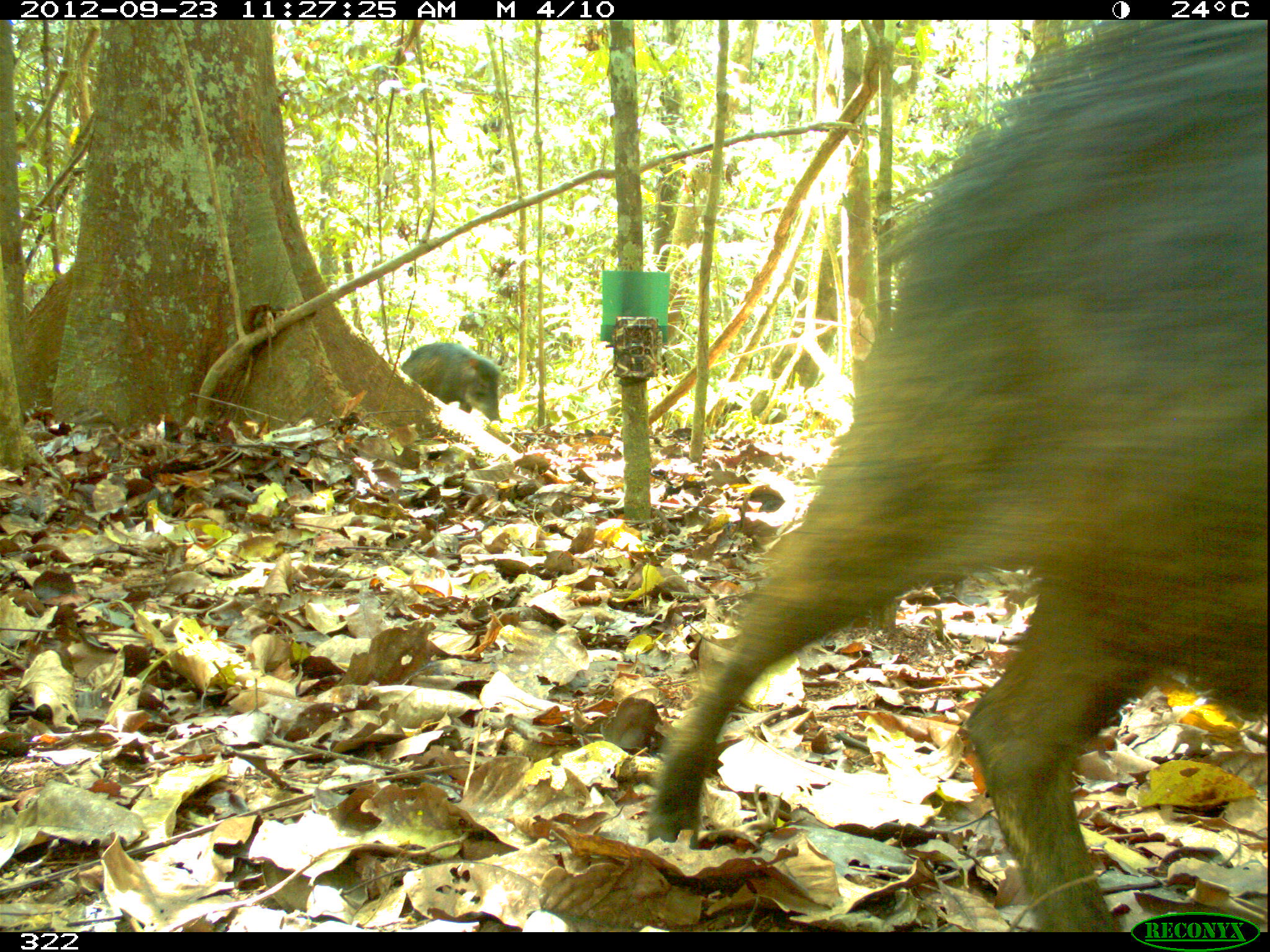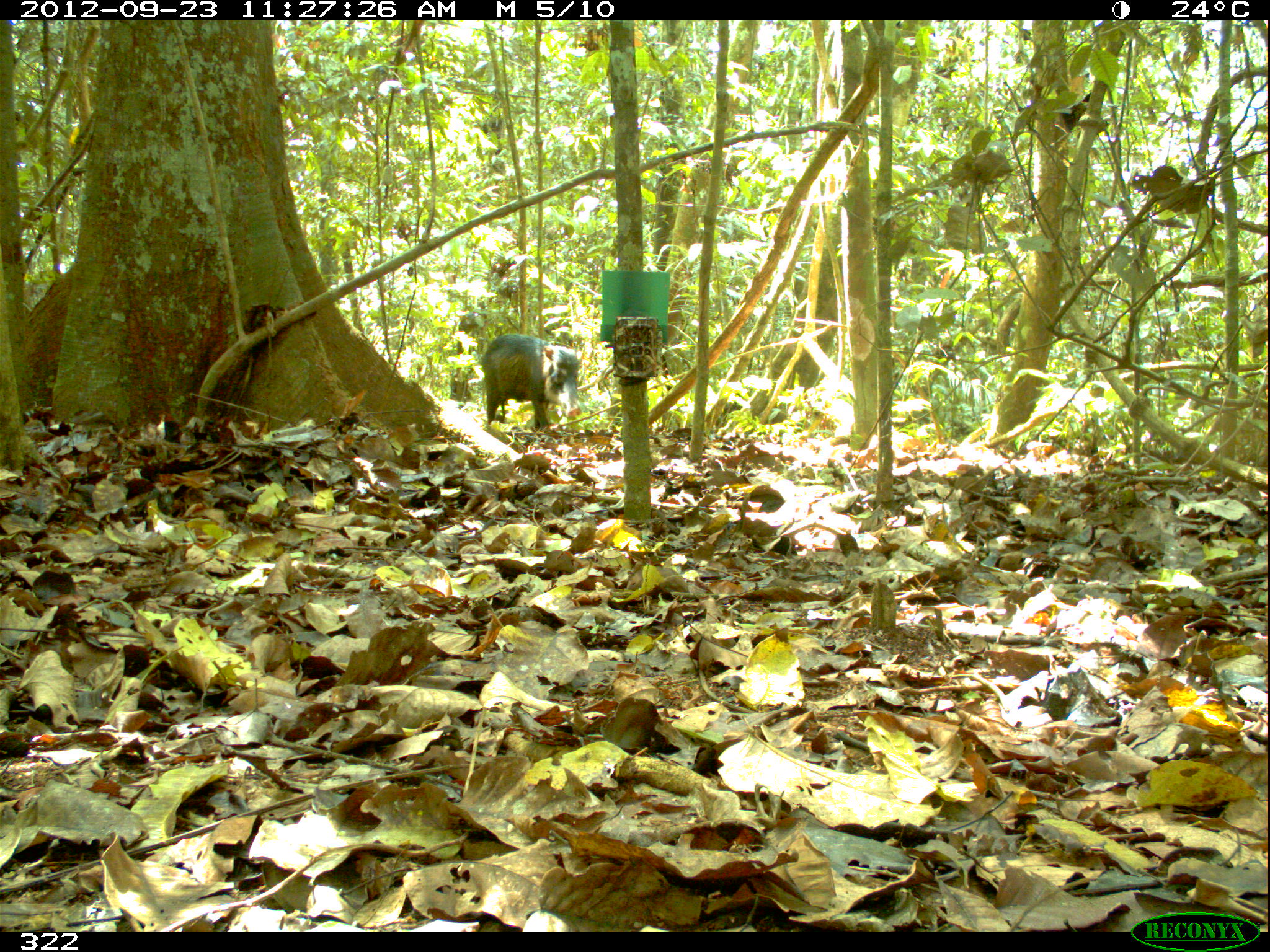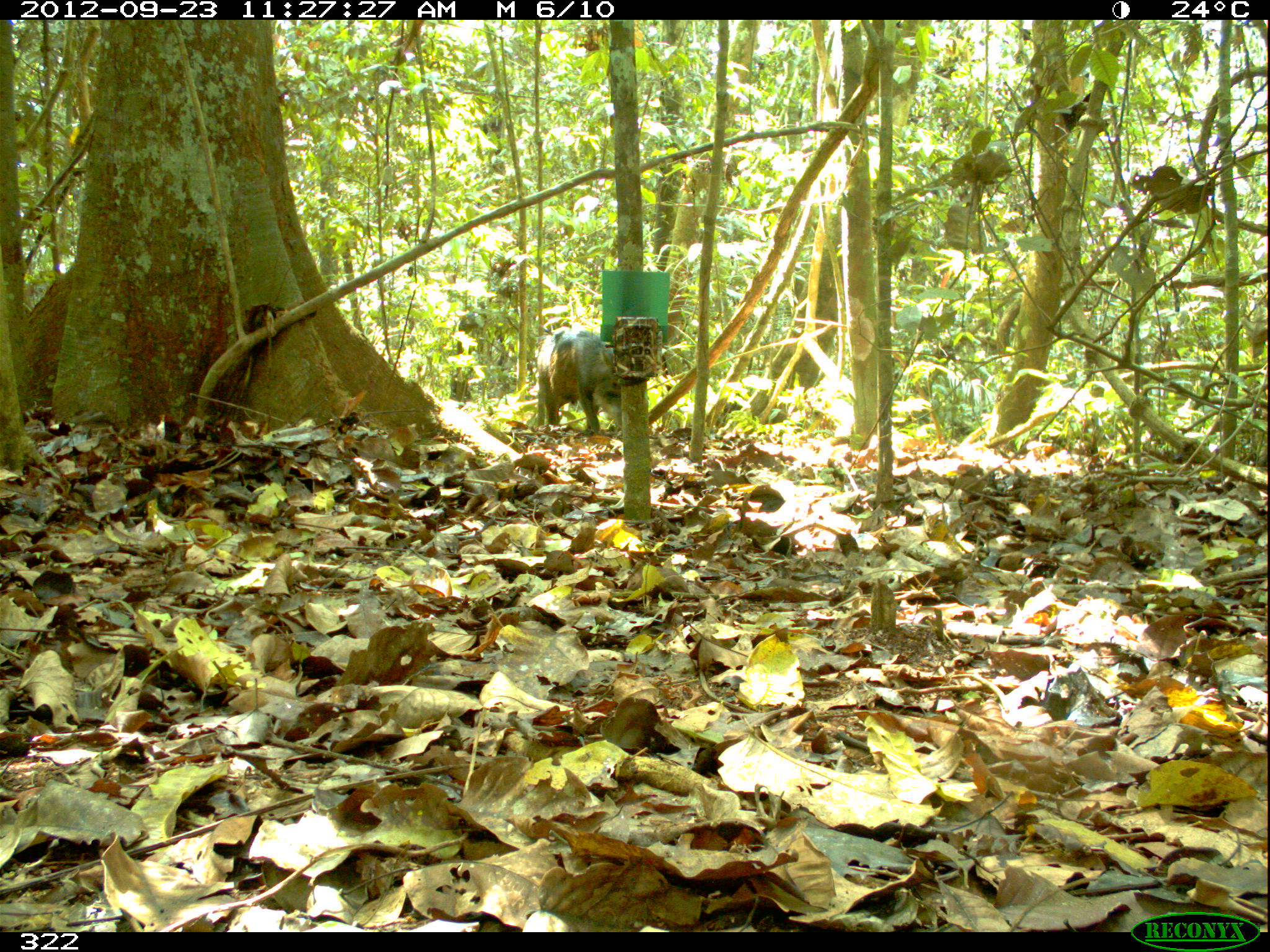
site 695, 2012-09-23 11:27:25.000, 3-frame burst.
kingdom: Animalia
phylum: Chordata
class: Mammalia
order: Artiodactyla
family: Tayassuidae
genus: Tayassu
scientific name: Tayassu pecari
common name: white-lipped peccary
Tayassu pecari (white-lipped peccary).